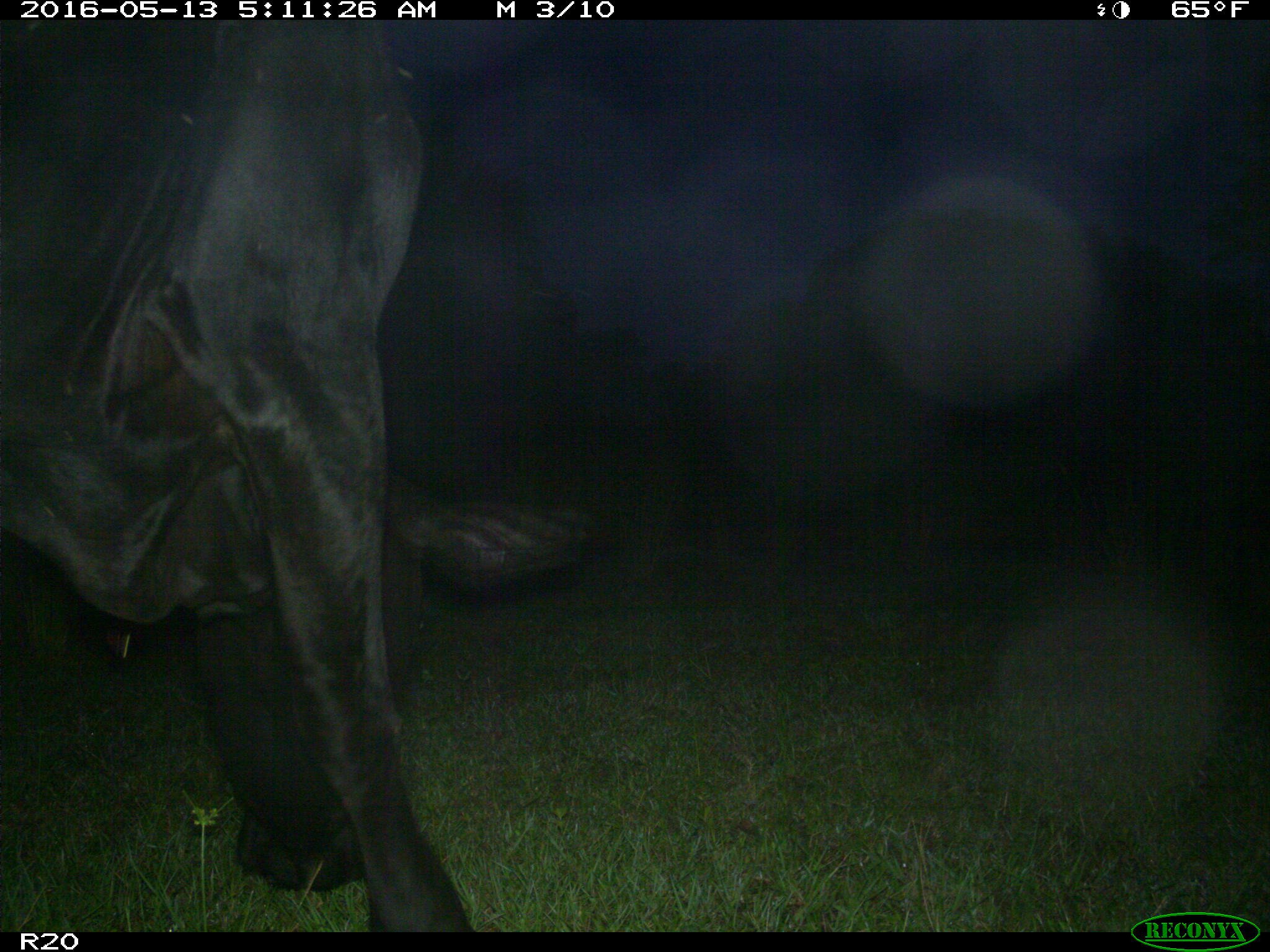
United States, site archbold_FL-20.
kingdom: Animalia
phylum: Chordata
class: Mammalia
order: Artiodactyla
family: Bovidae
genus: Bos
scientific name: Bos taurus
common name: domestic cow